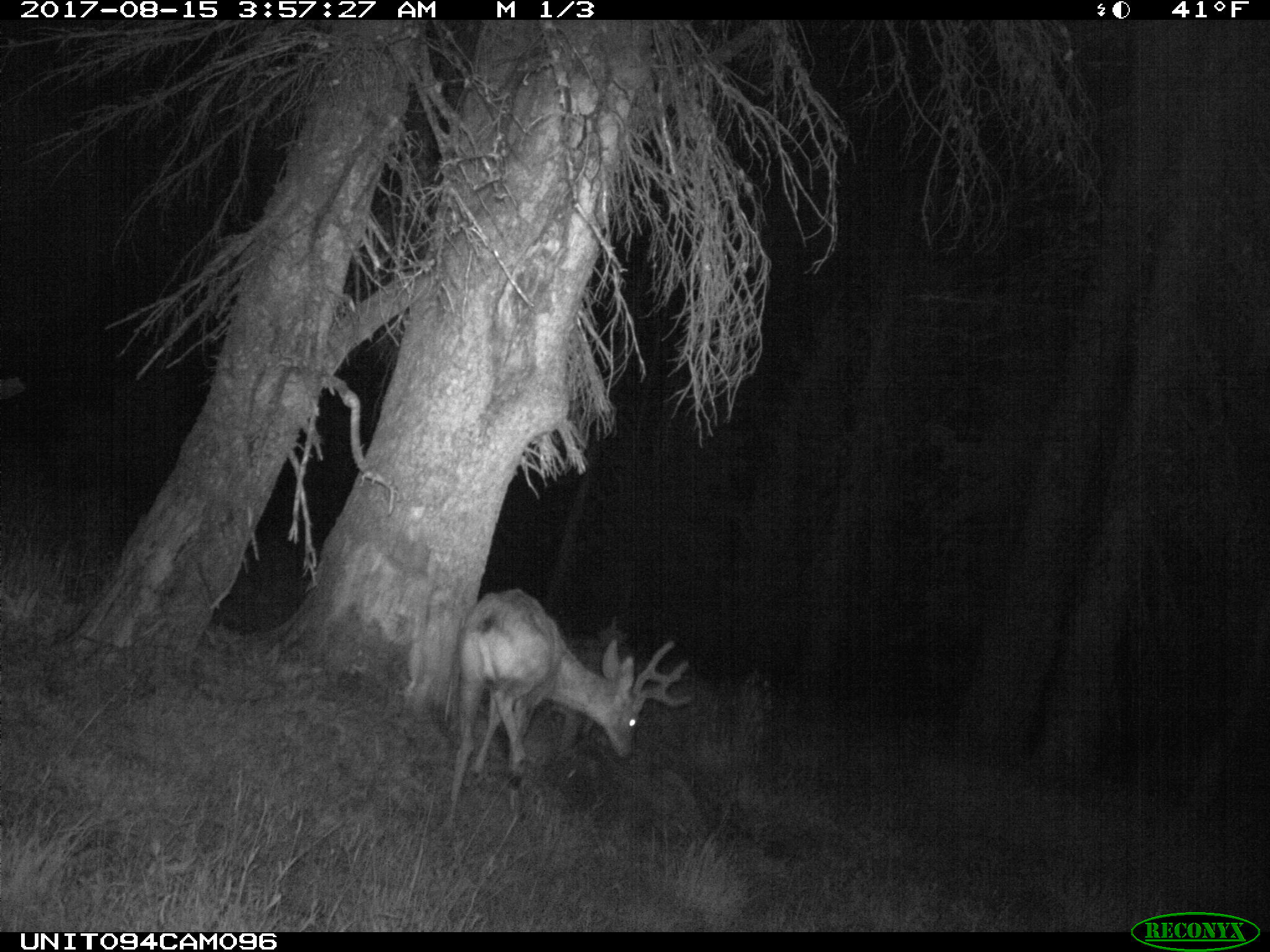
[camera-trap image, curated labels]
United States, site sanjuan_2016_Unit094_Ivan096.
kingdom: Animalia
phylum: Chordata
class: Mammalia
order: Artiodactyla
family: Cervidae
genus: Odocoileus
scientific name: Odocoileus hemionus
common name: mule deer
Odocoileus hemionus (mule deer).